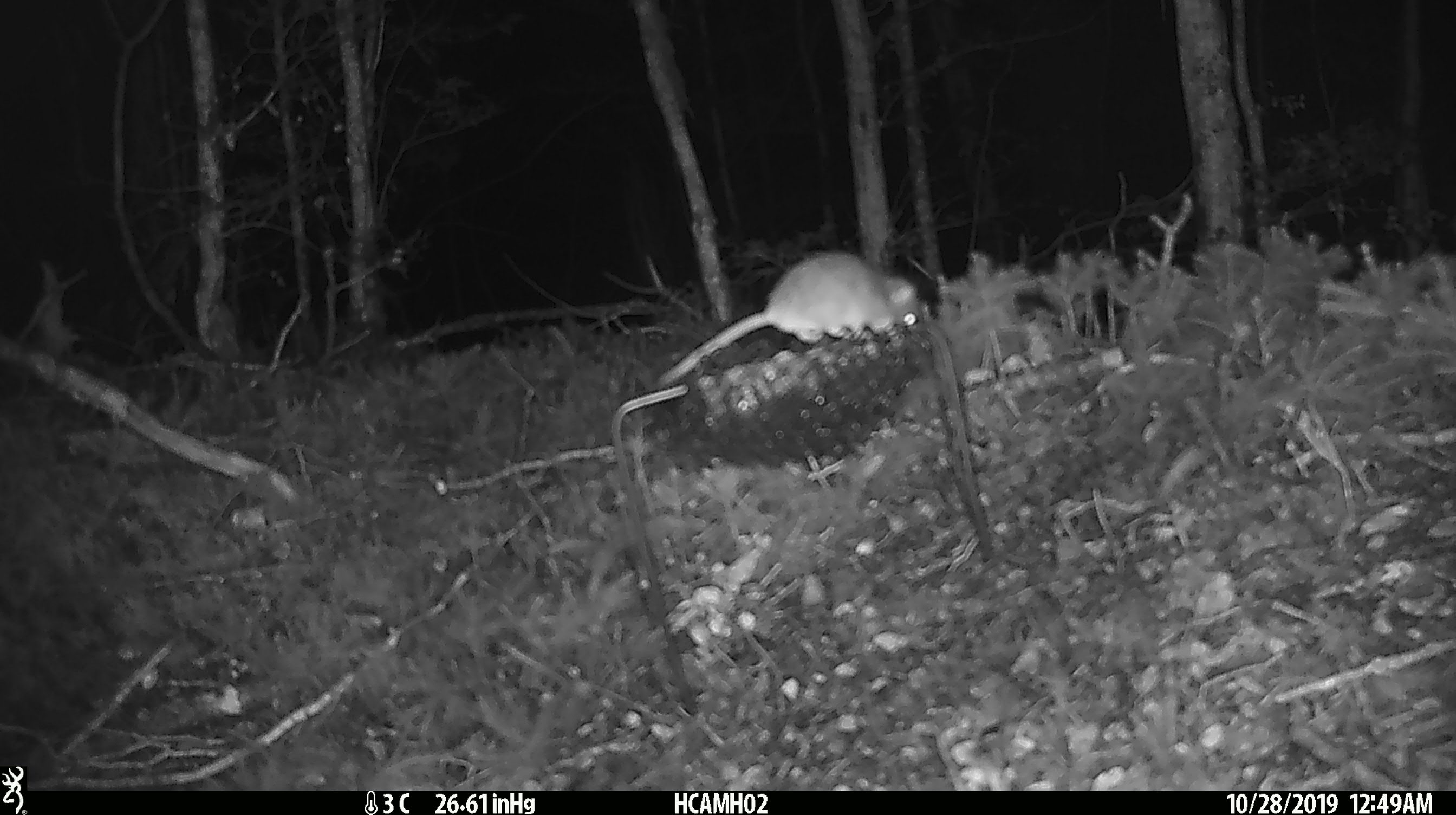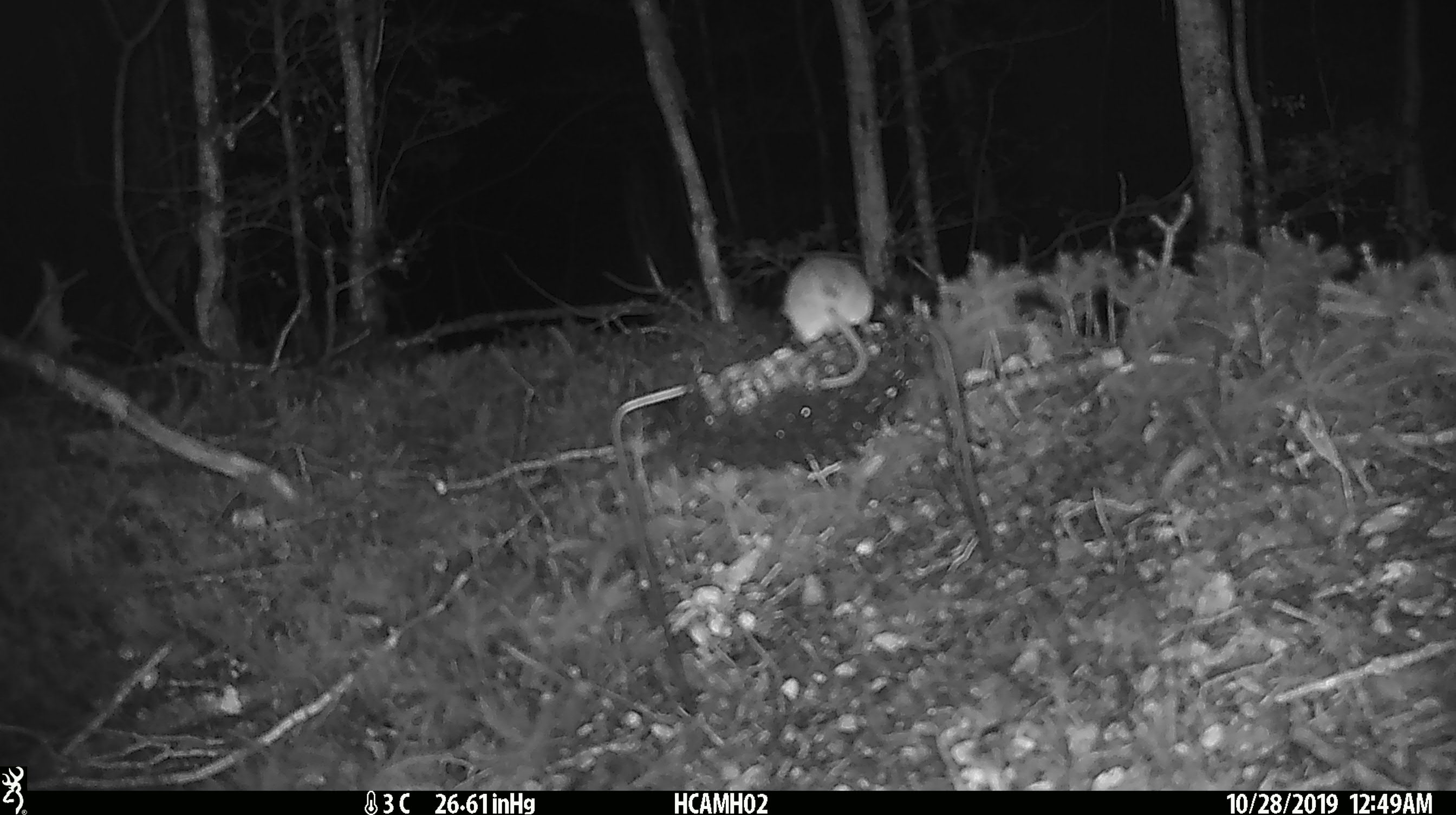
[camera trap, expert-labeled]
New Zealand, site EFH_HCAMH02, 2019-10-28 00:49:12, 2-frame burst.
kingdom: Animalia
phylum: Chordata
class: Mammalia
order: Rodentia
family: Muridae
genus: Mus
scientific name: Mus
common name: mouse